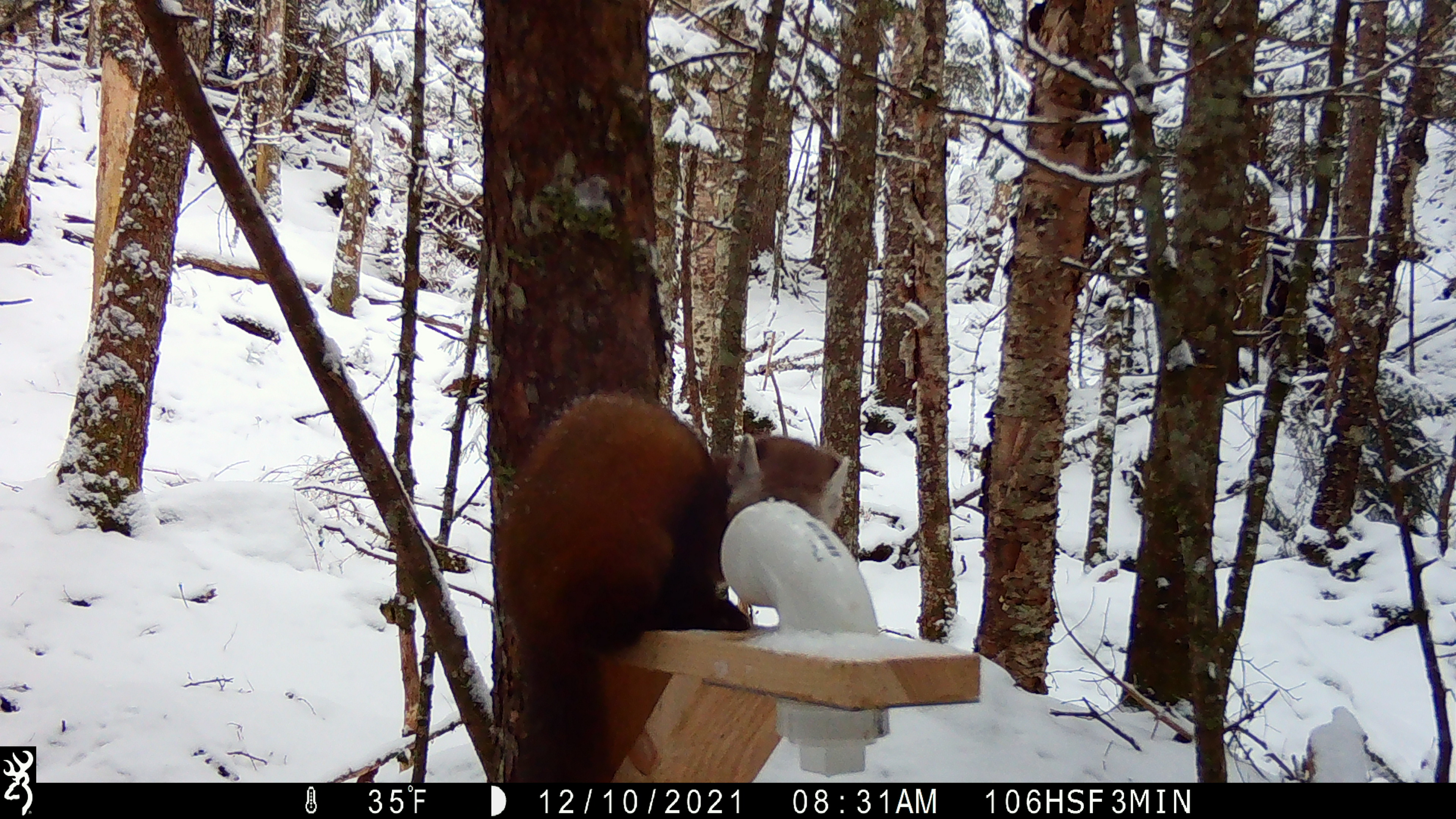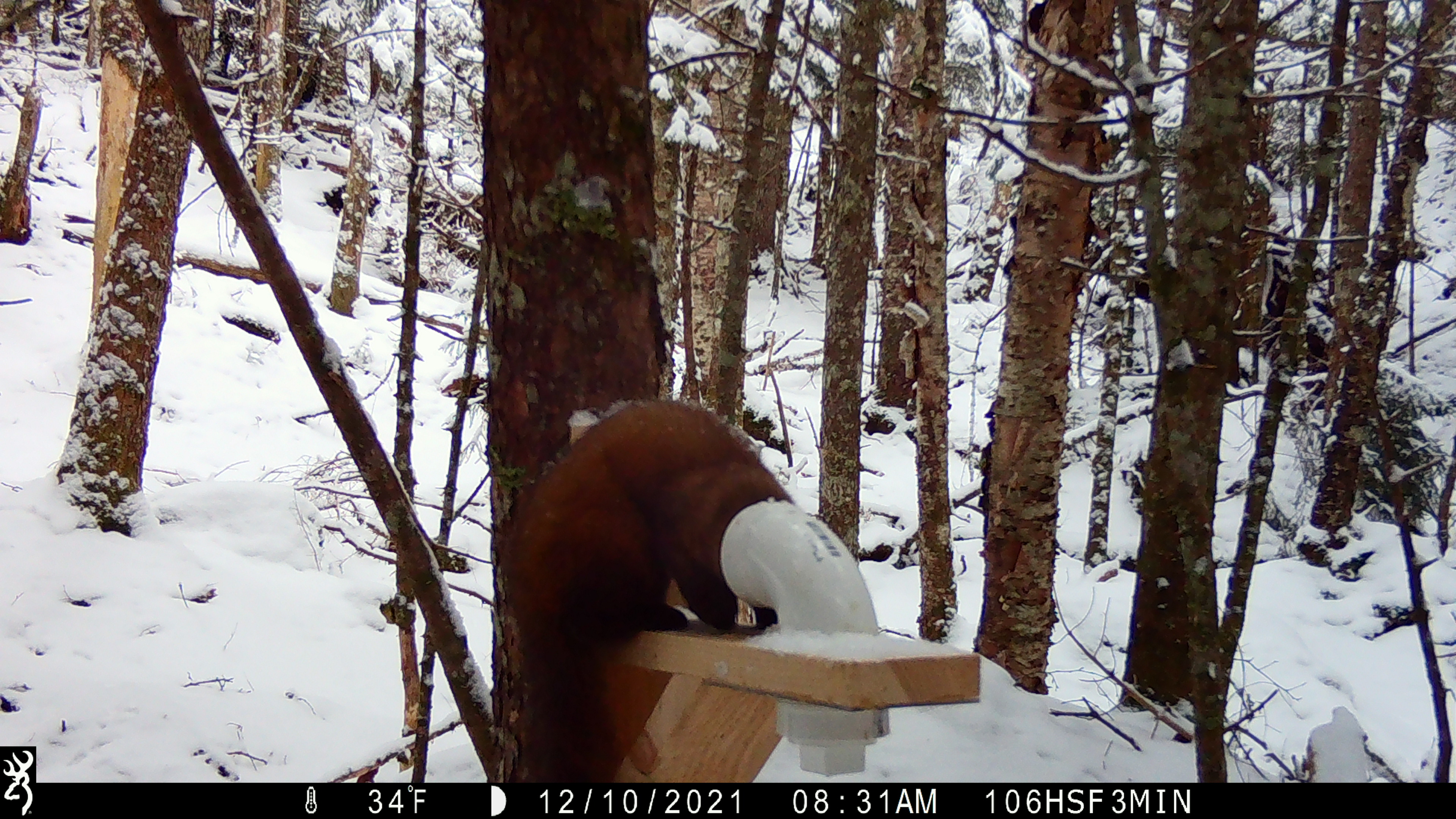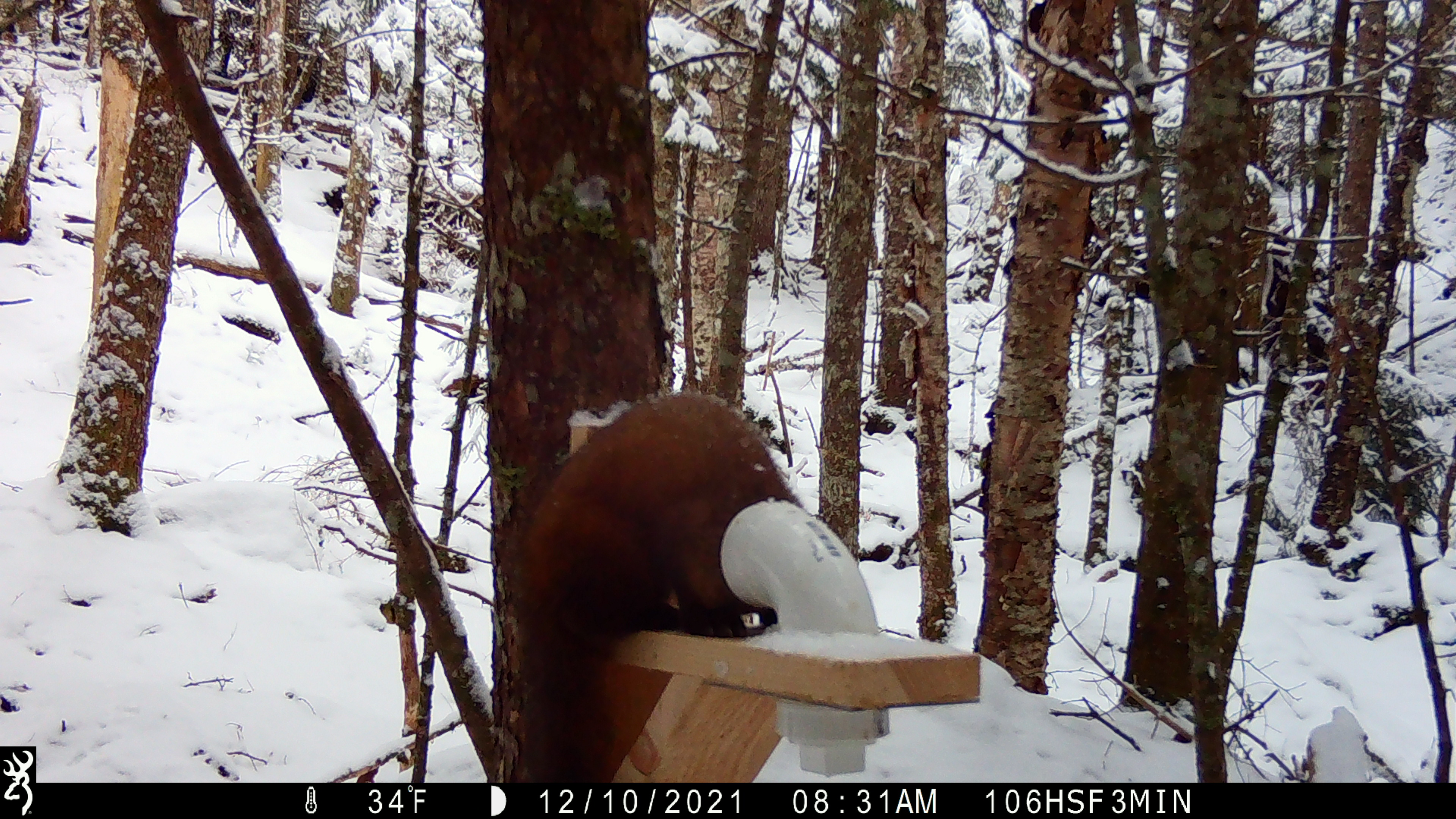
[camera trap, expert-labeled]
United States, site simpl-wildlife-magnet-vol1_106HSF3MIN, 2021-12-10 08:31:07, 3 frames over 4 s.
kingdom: Animalia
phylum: Chordata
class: Mammalia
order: Carnivora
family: Mustelidae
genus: Martes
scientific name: Martes americana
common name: american marten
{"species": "american marten (Martes americana)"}